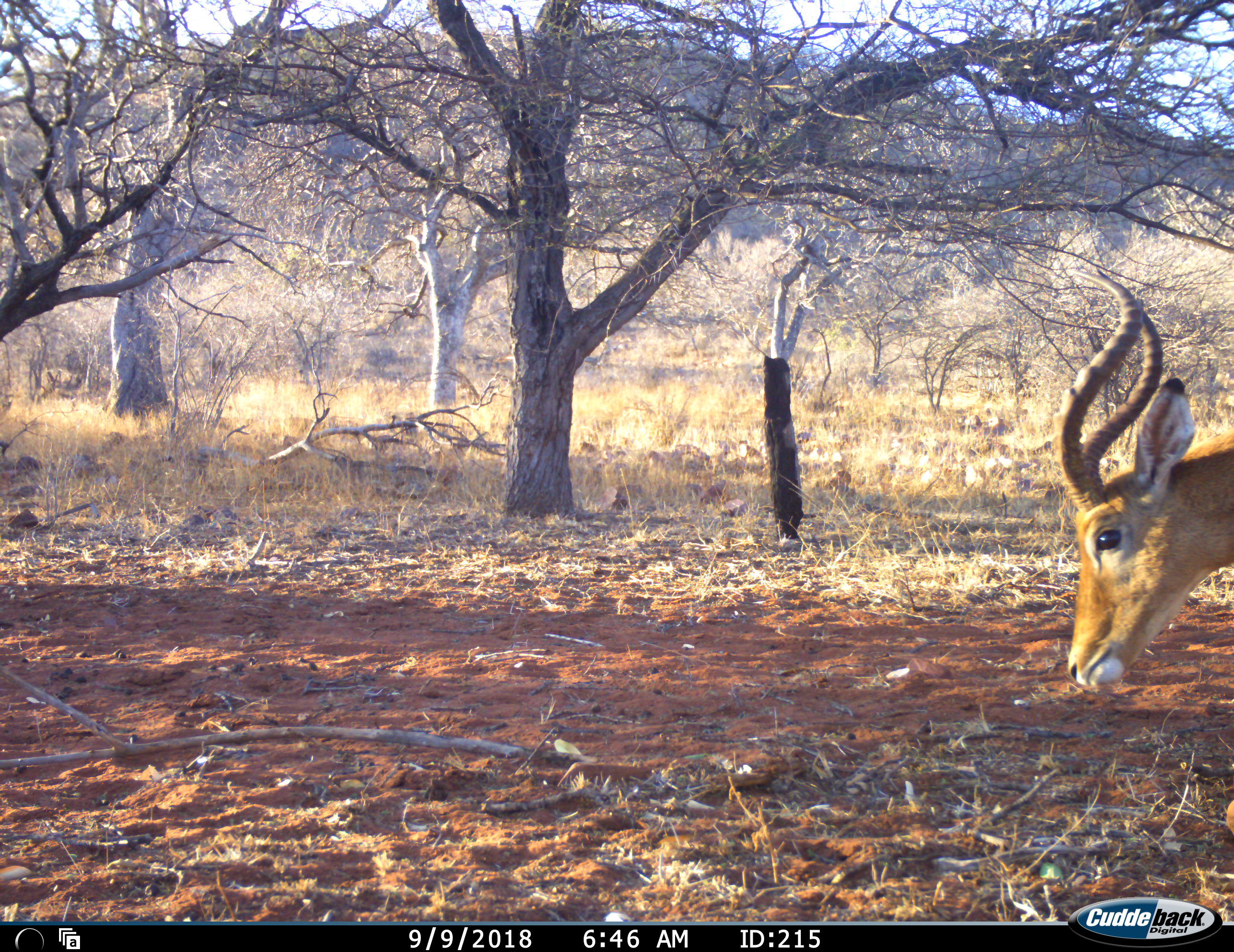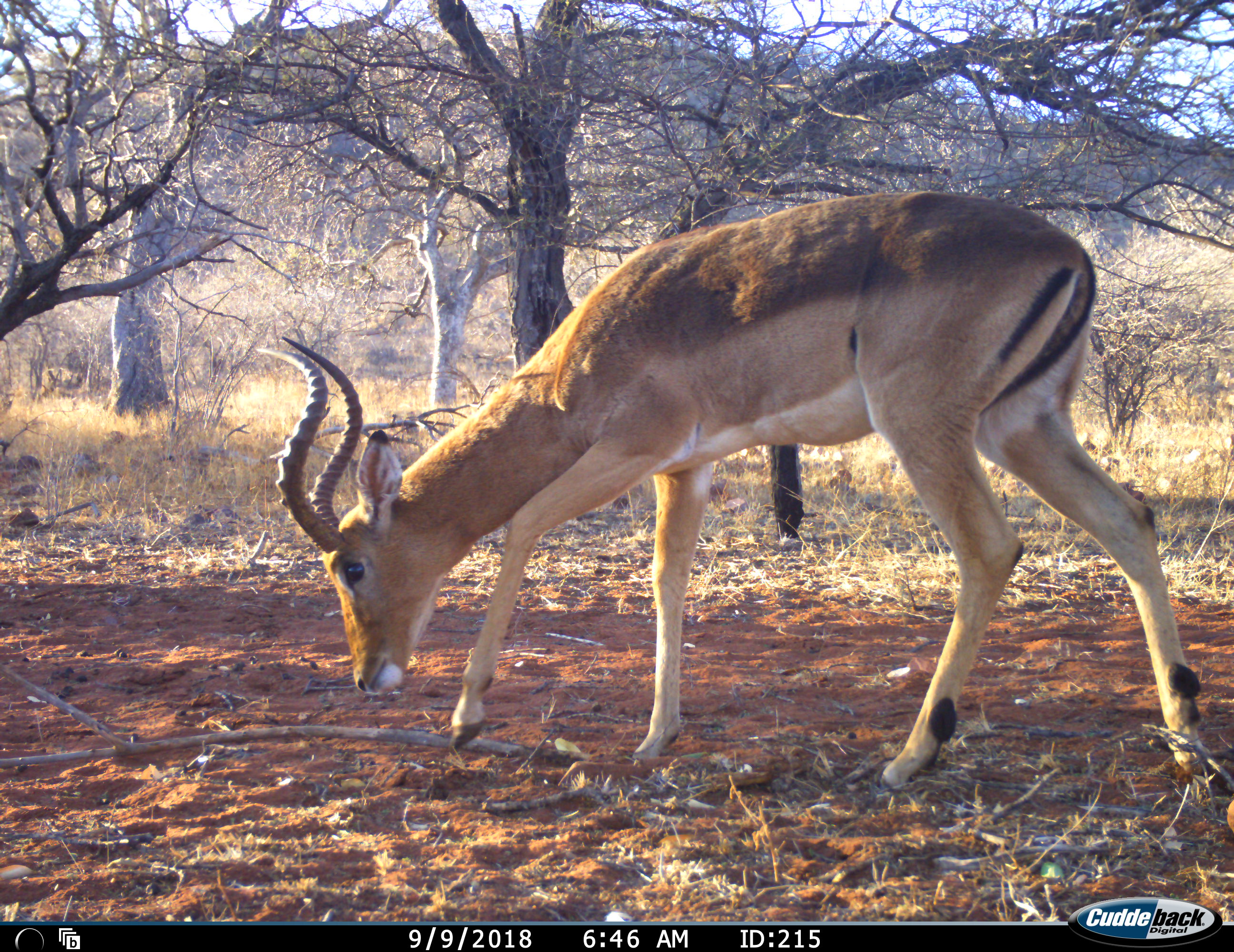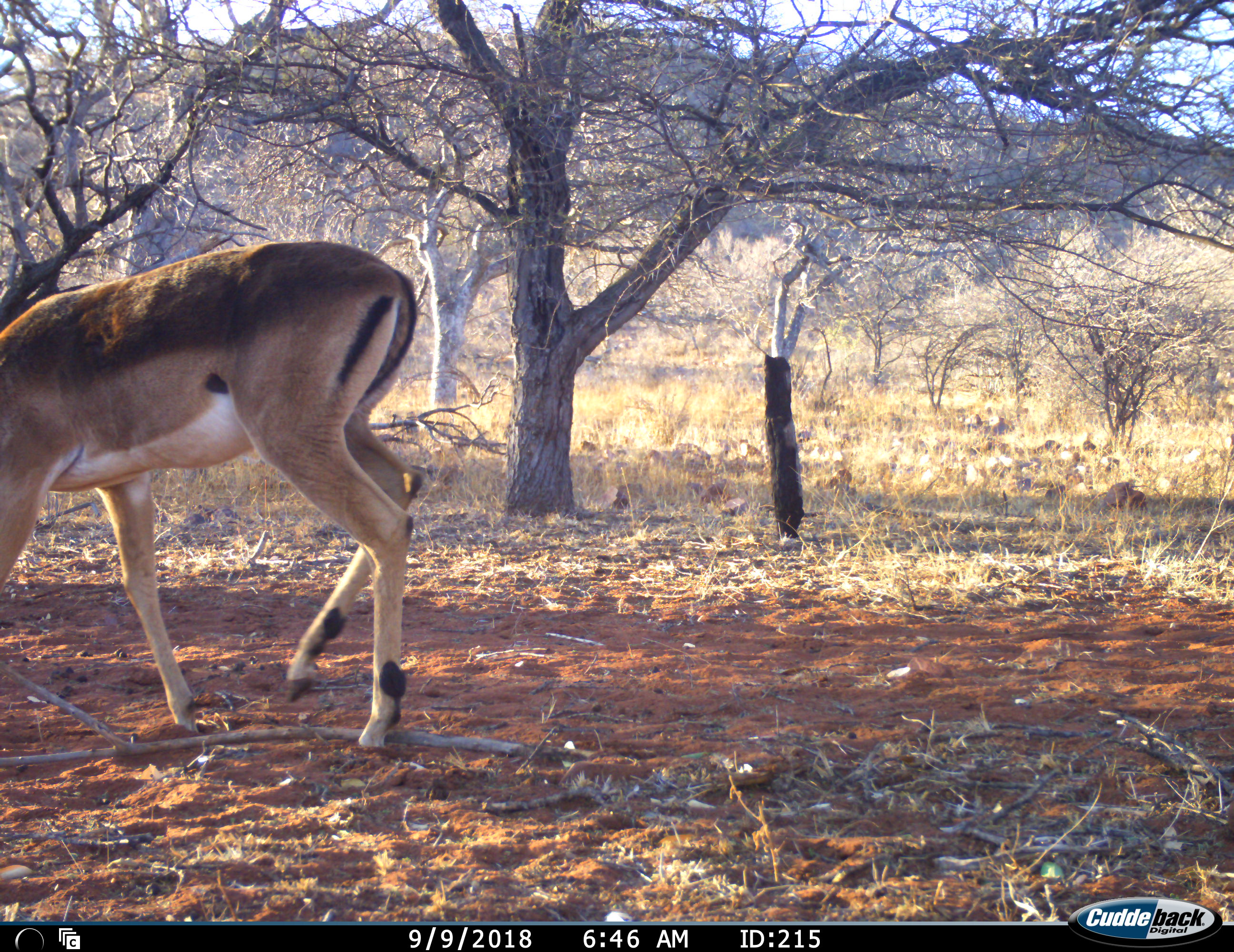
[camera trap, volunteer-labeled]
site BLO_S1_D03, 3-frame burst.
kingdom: Animalia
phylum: Chordata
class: Mammalia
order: Artiodactyla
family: Bovidae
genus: Aepyceros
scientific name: Aepyceros melampus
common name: impala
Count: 1.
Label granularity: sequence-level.